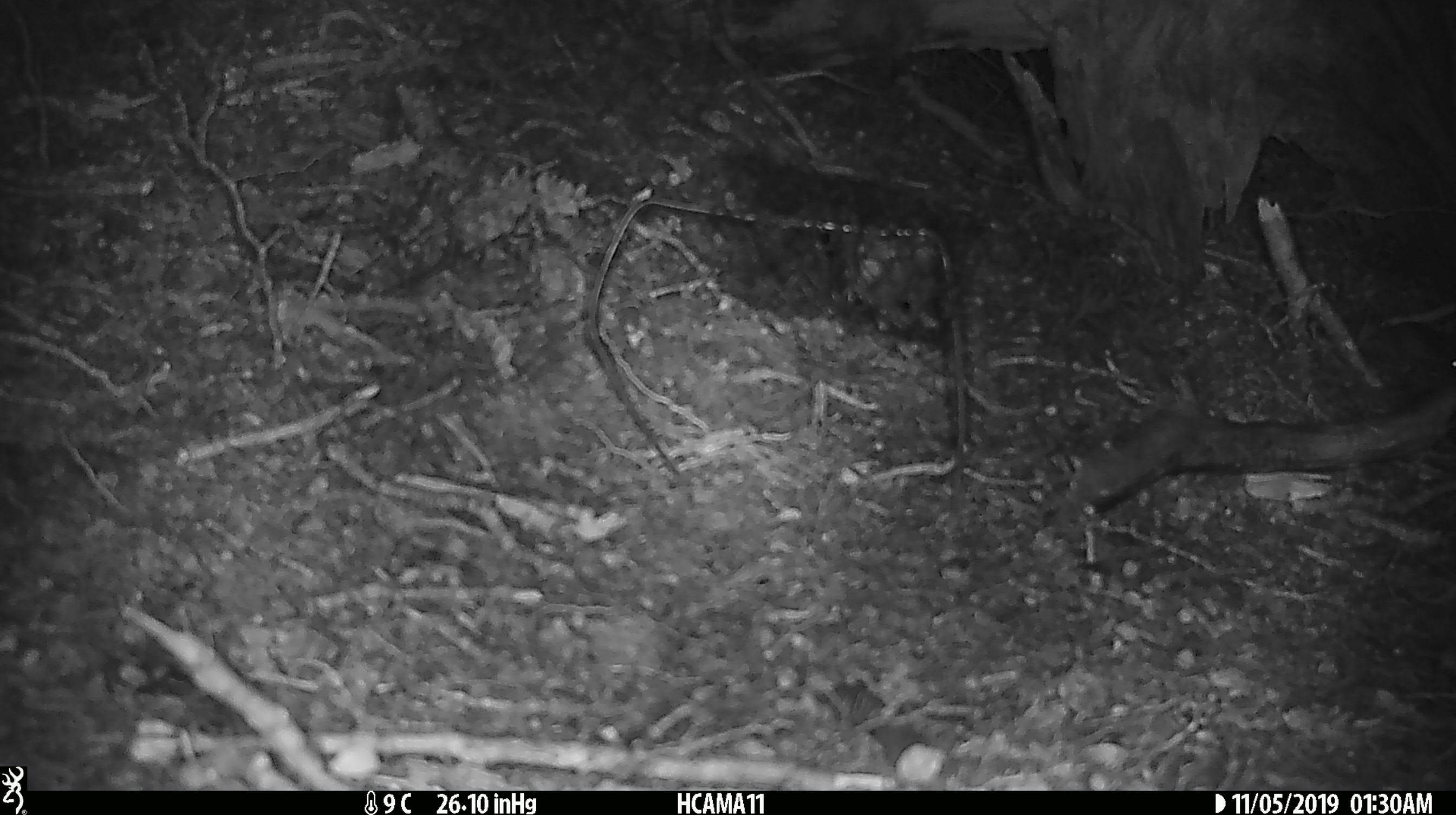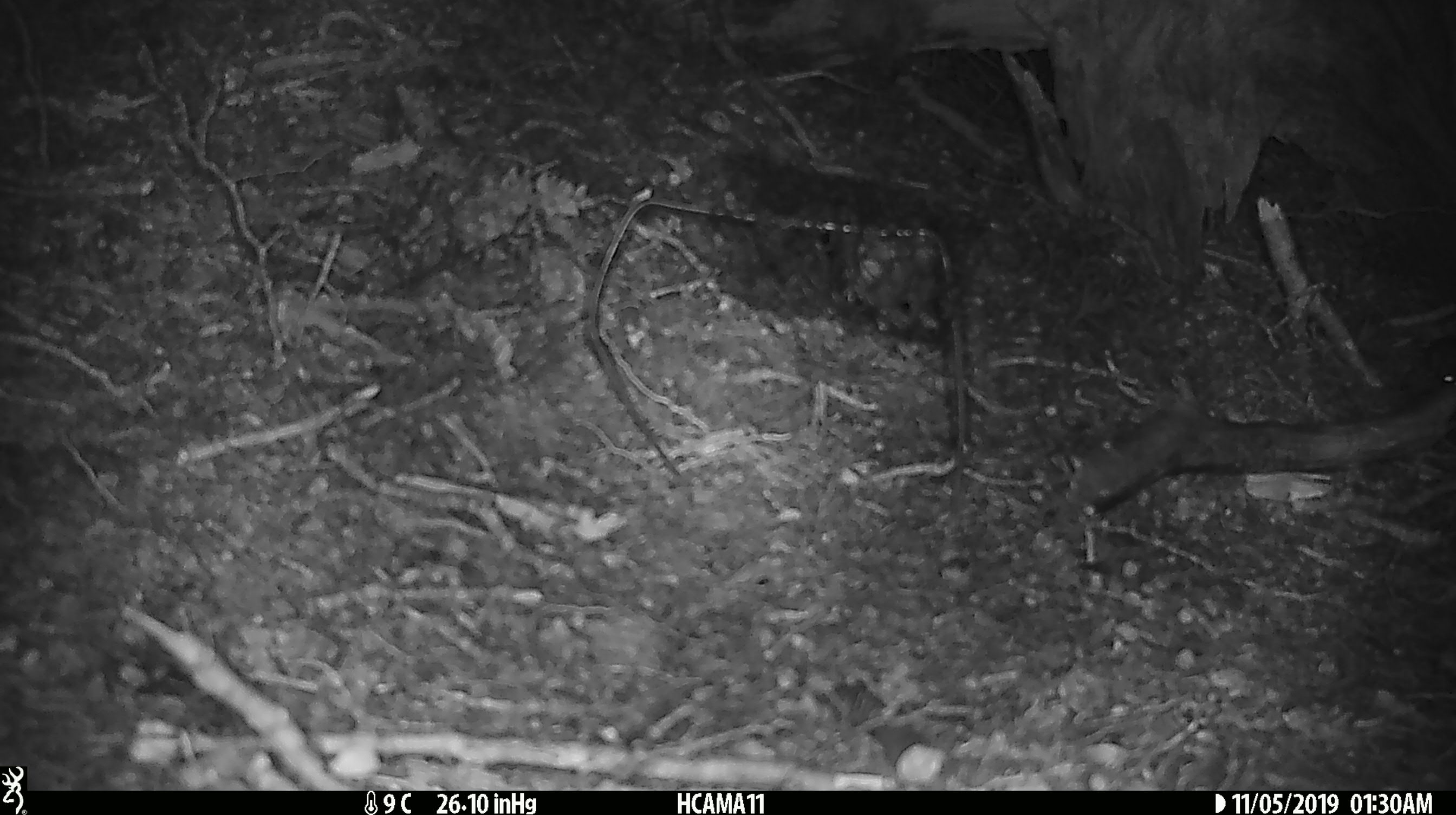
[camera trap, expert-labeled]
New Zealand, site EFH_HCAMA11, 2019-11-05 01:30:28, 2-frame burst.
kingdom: Animalia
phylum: Chordata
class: Mammalia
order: Rodentia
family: Muridae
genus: Mus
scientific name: Mus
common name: mouse